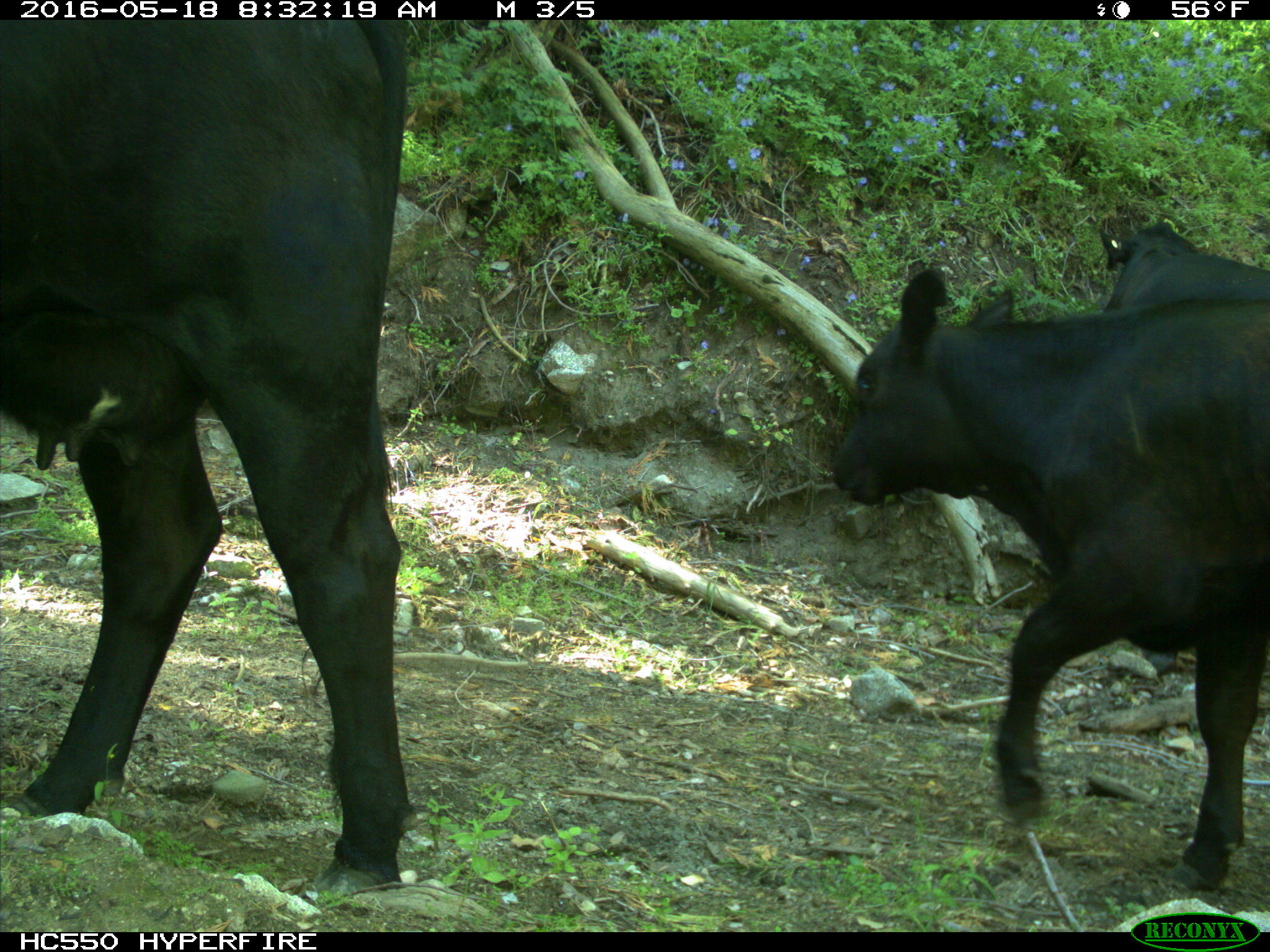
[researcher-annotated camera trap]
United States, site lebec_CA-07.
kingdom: Animalia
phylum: Chordata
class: Mammalia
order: Artiodactyla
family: Bovidae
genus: Bos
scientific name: Bos taurus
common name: domestic cow